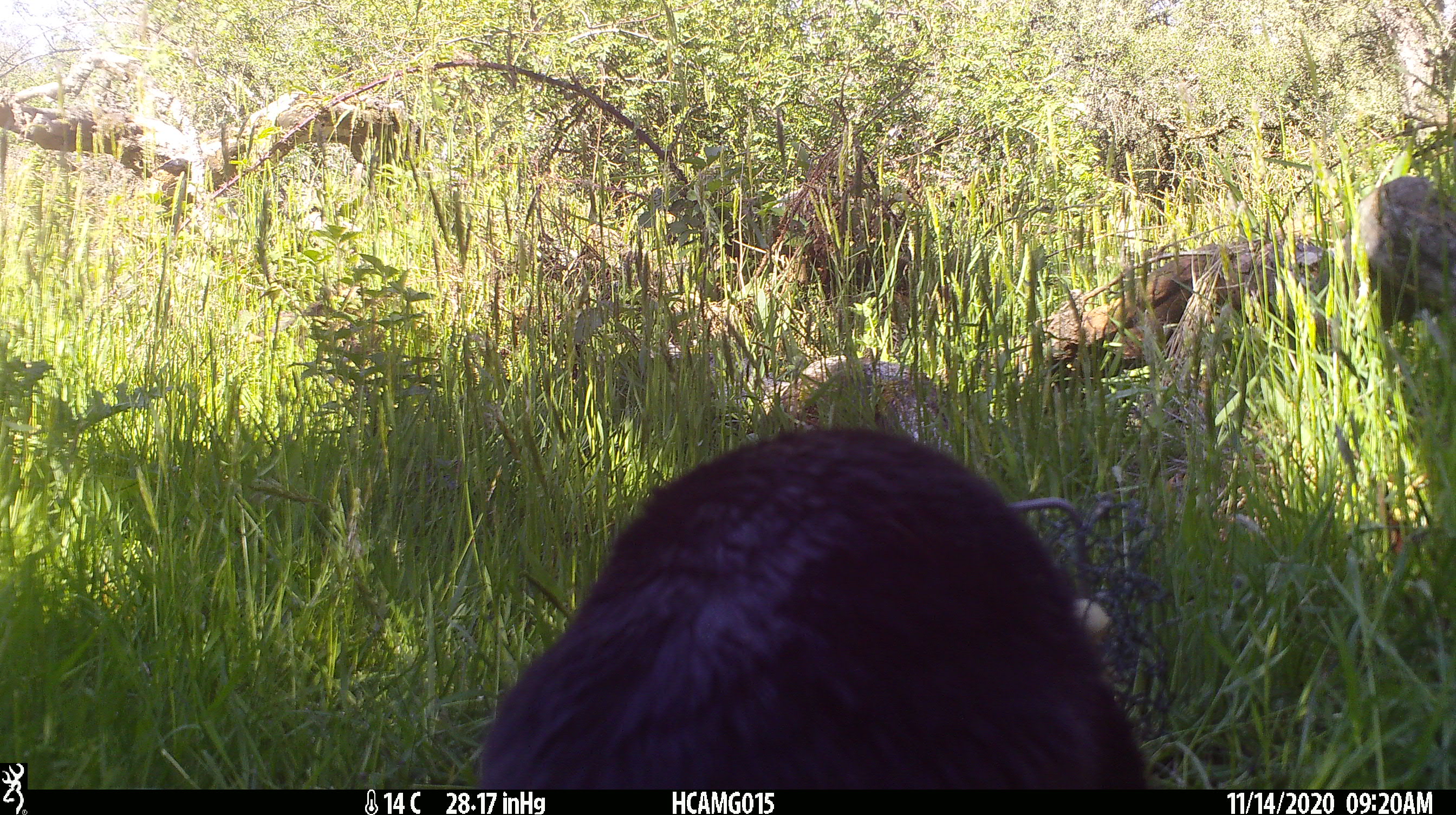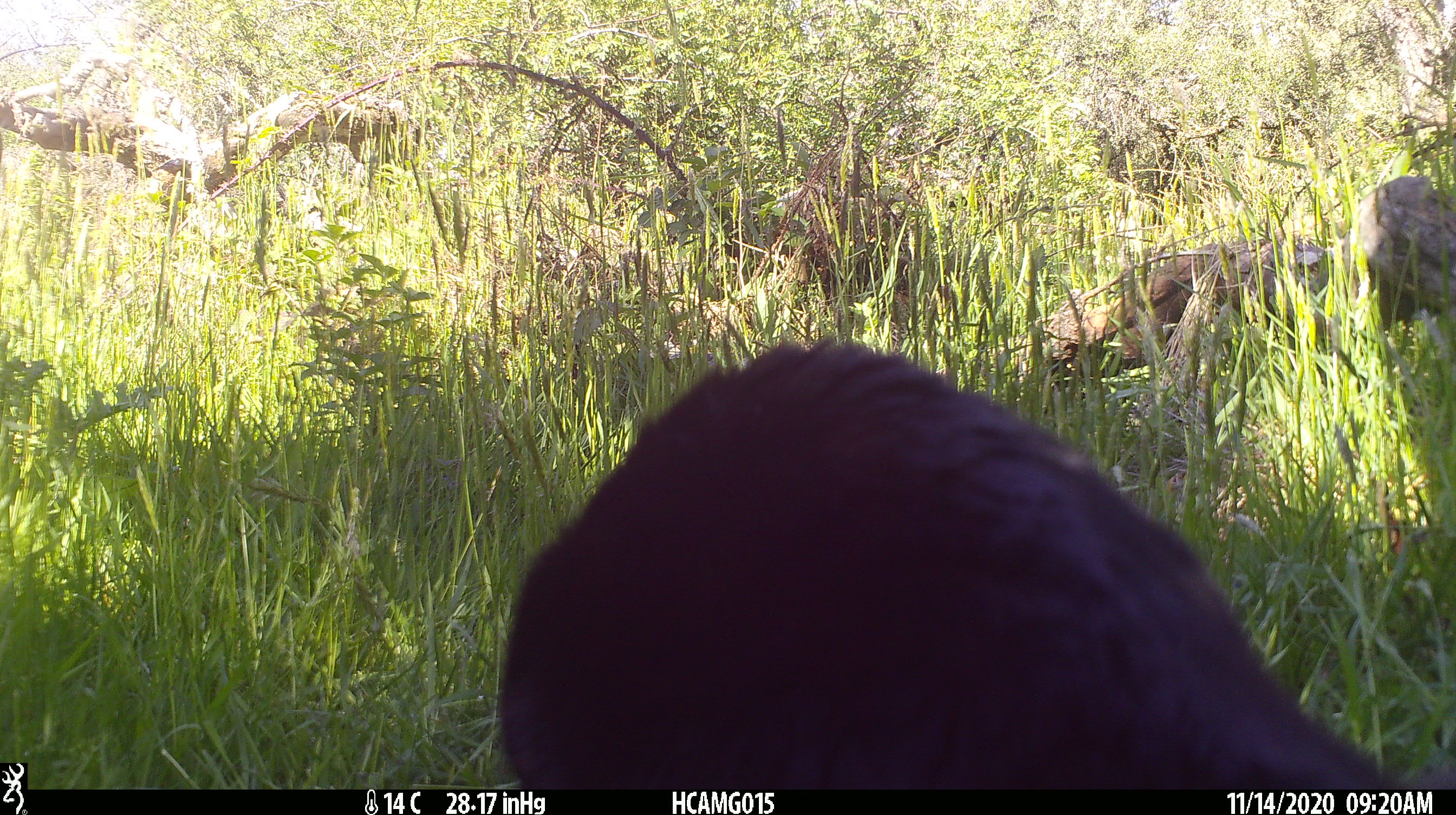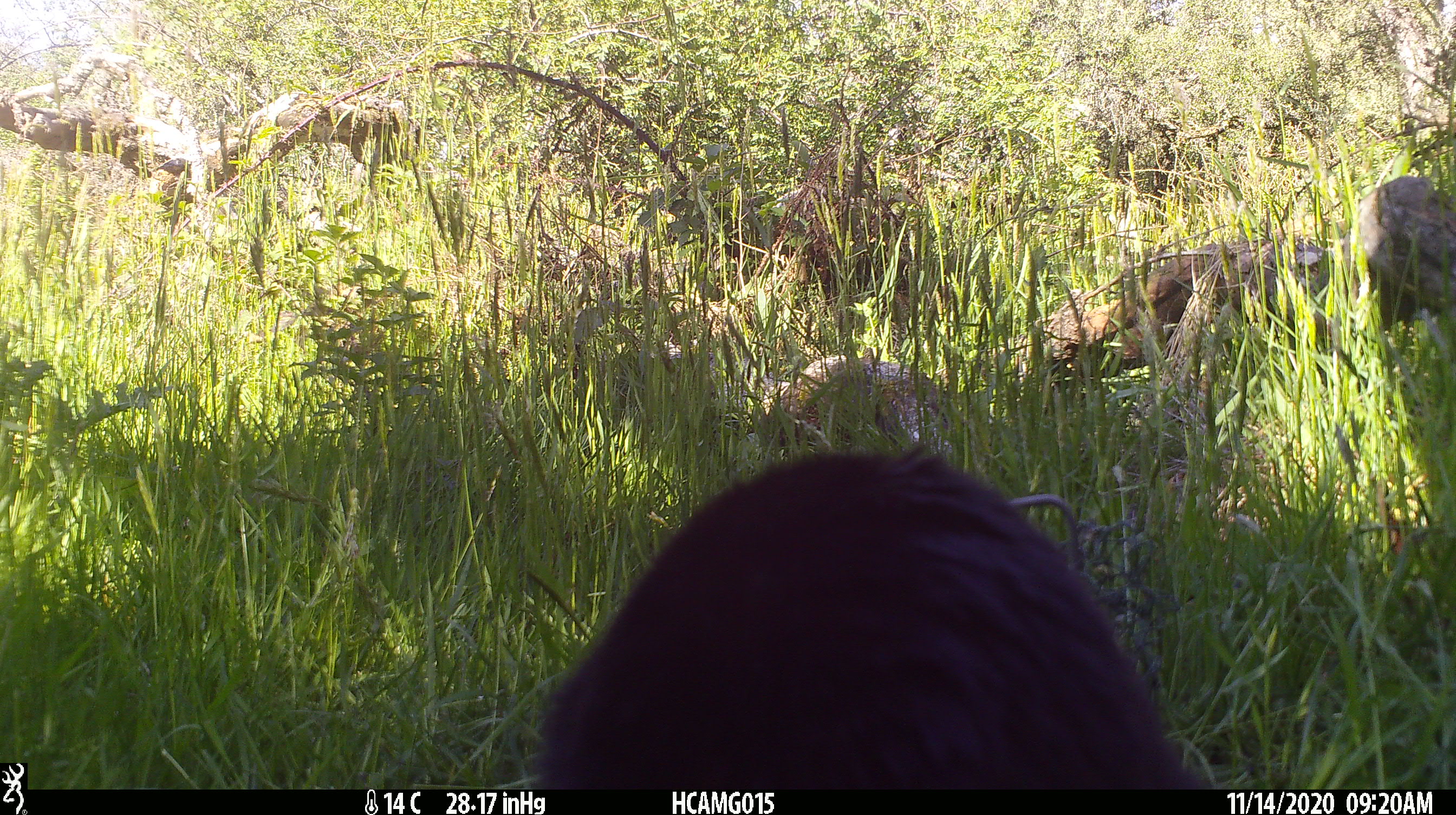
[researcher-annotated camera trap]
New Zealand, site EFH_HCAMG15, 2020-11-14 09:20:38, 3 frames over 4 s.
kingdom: Animalia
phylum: Chordata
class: Mammalia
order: Carnivora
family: Felidae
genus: Felis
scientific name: Felis catus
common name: domestic cat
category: cat